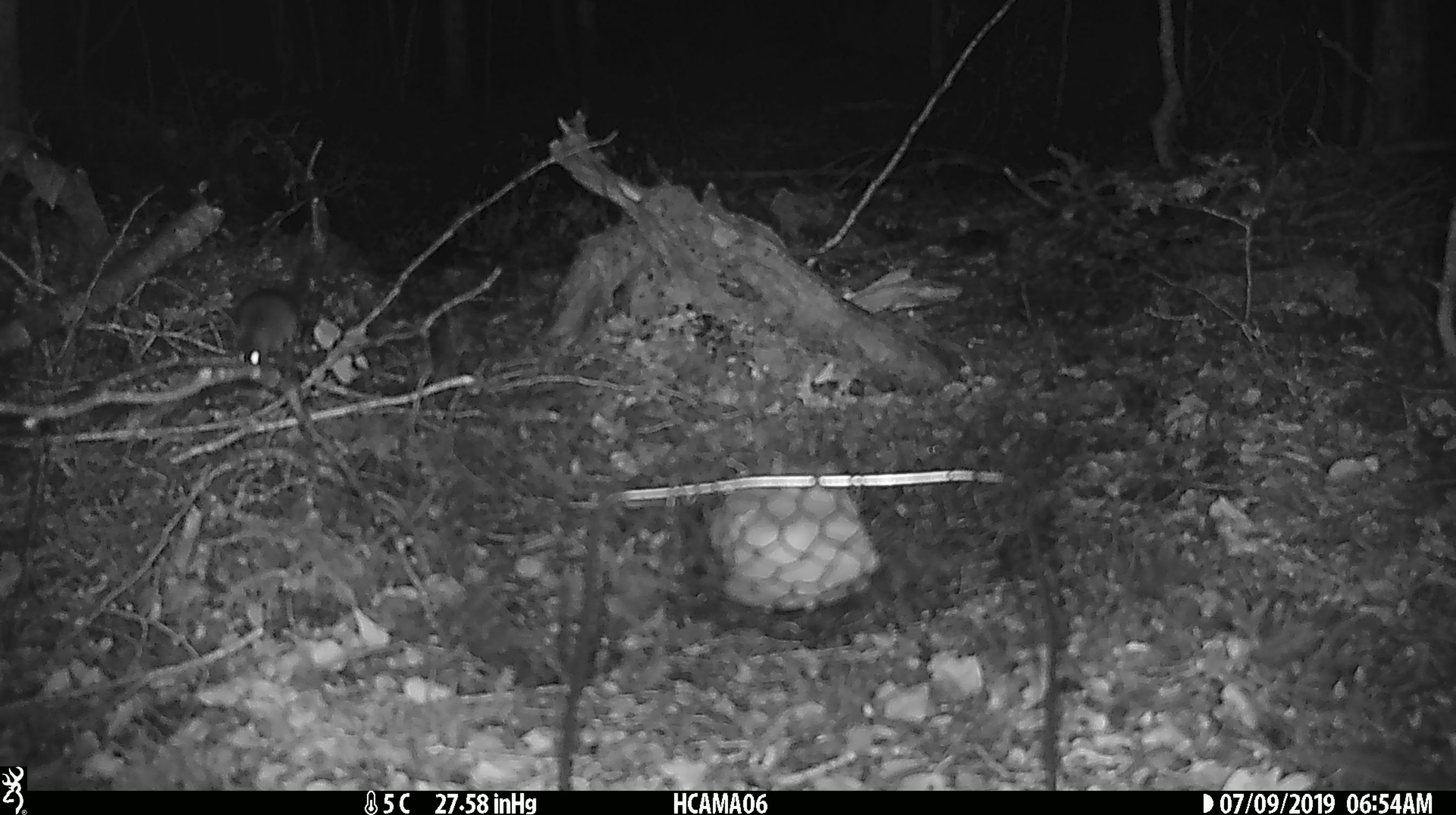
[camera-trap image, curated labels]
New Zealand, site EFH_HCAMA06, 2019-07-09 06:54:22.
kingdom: Animalia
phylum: Chordata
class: Mammalia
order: Rodentia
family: Muridae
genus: Rattus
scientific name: Rattus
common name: rat